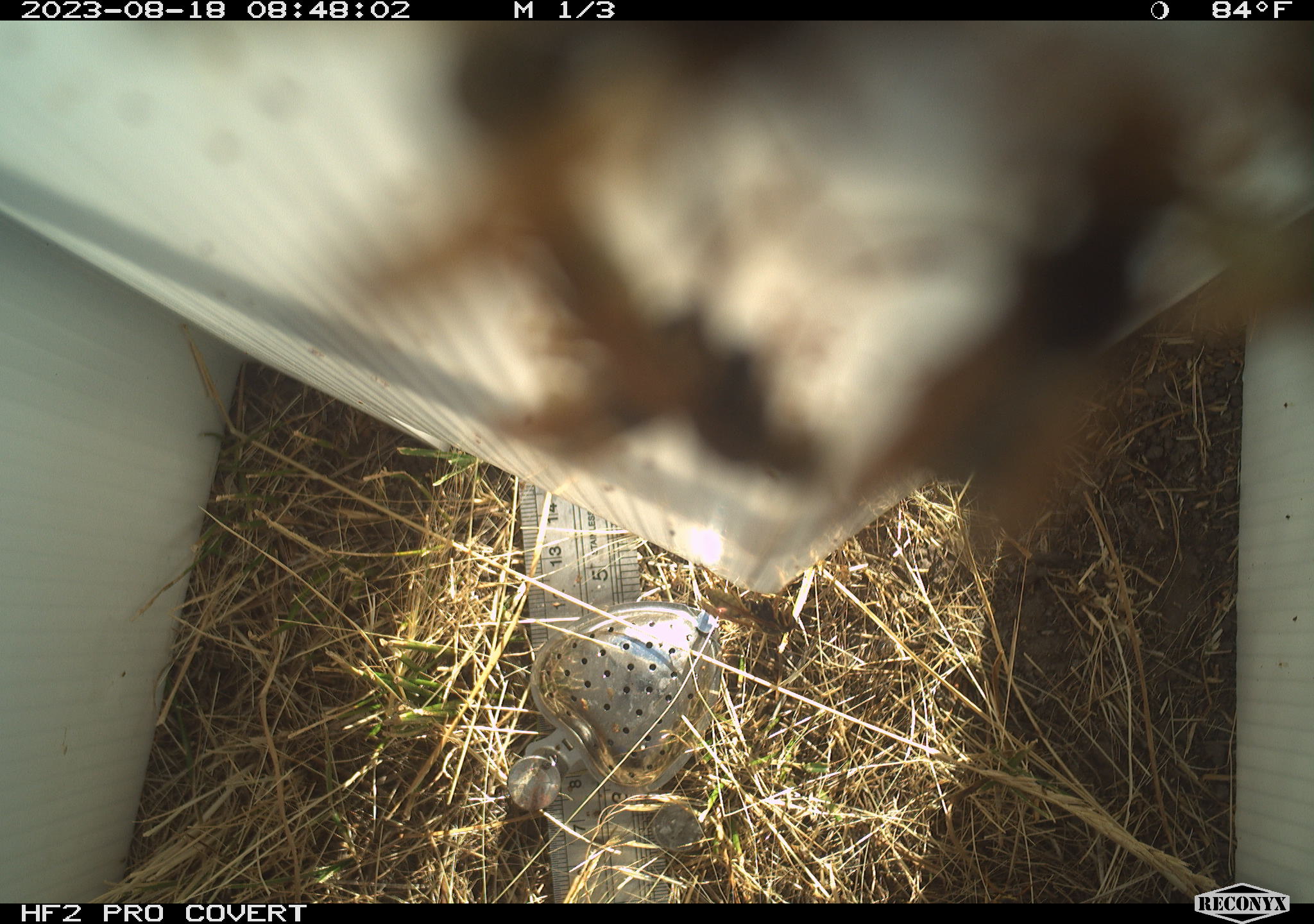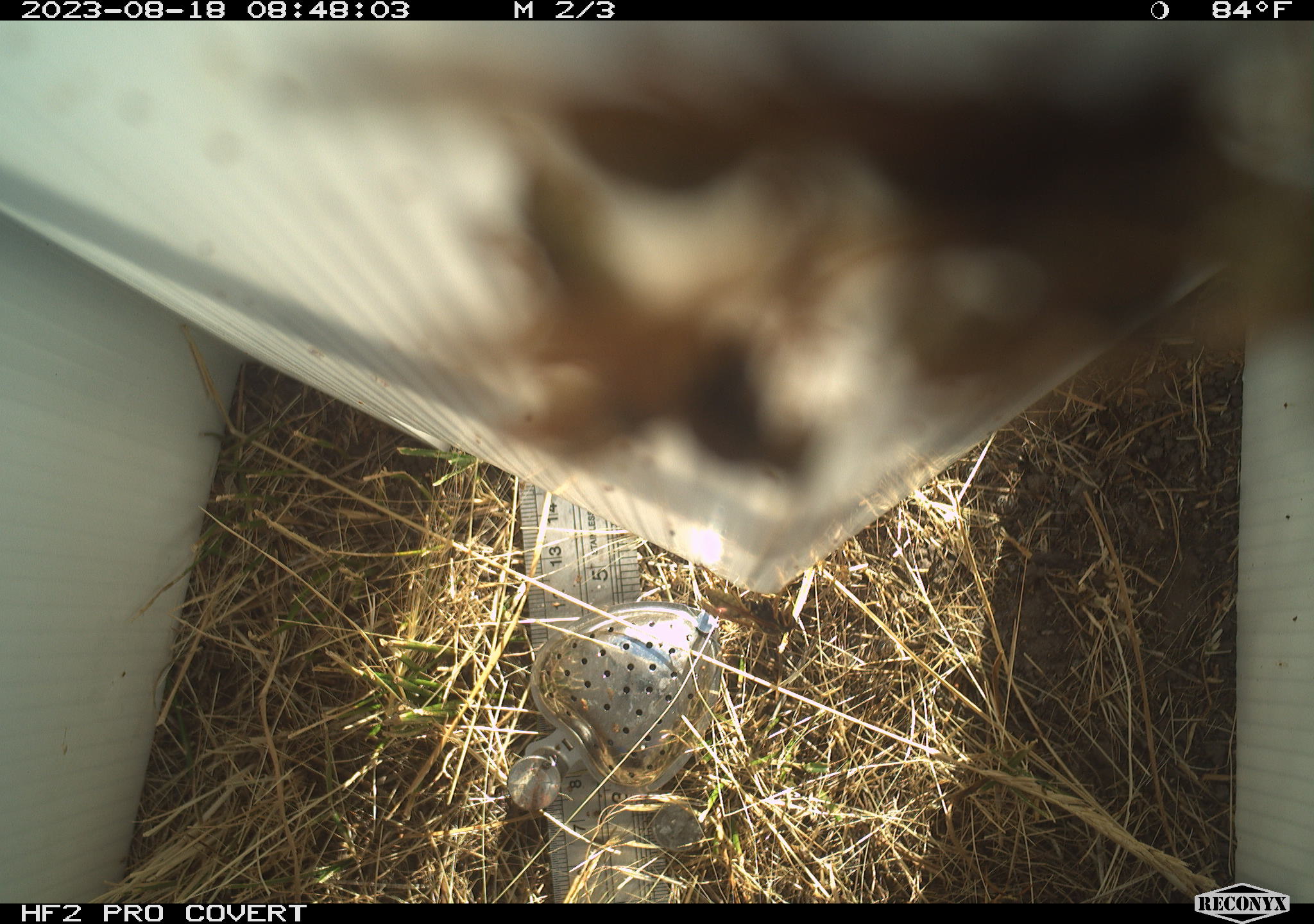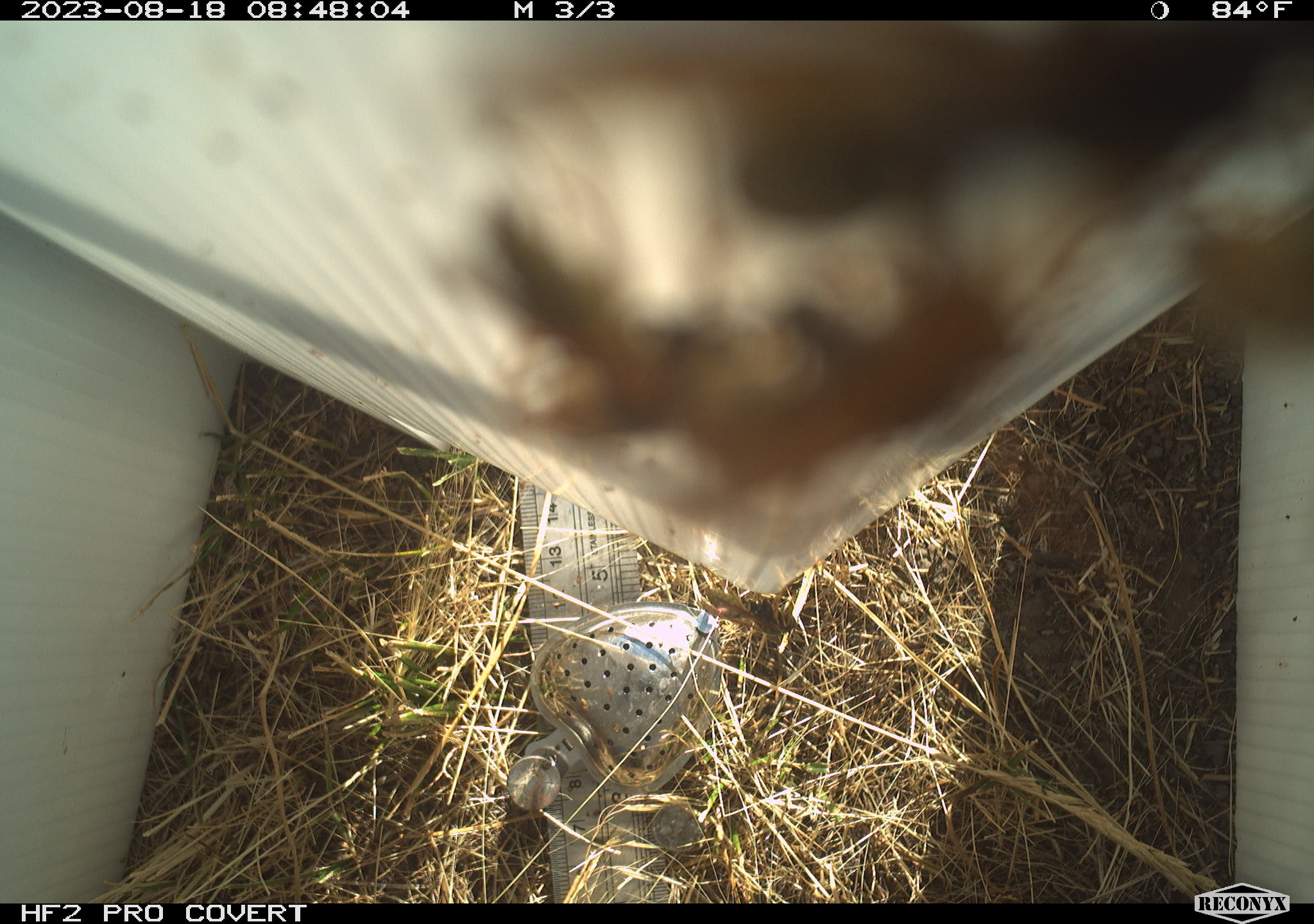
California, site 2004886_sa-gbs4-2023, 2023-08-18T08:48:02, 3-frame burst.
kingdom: Animalia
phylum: Arthropoda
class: Insecta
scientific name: Insecta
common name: insect